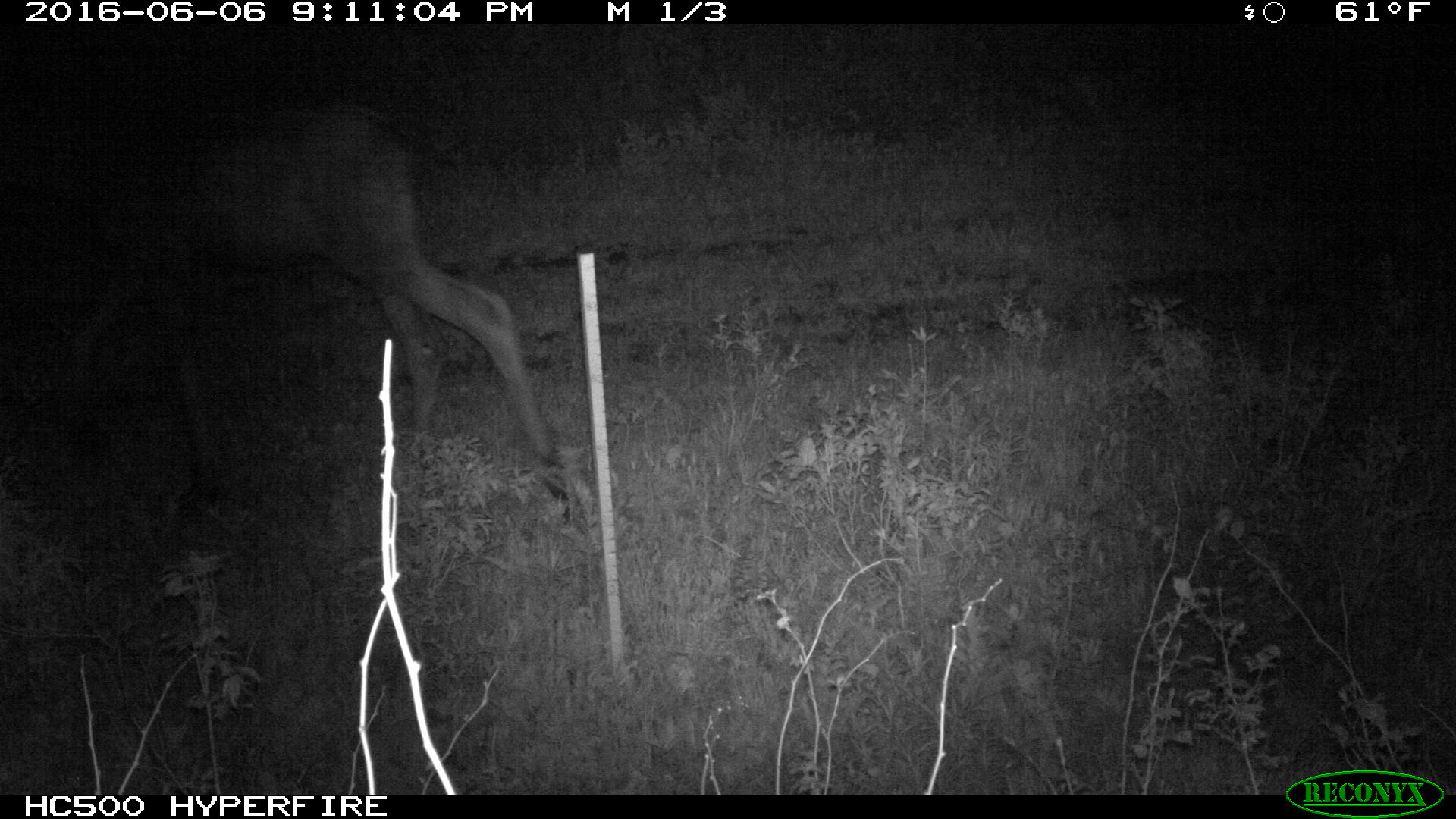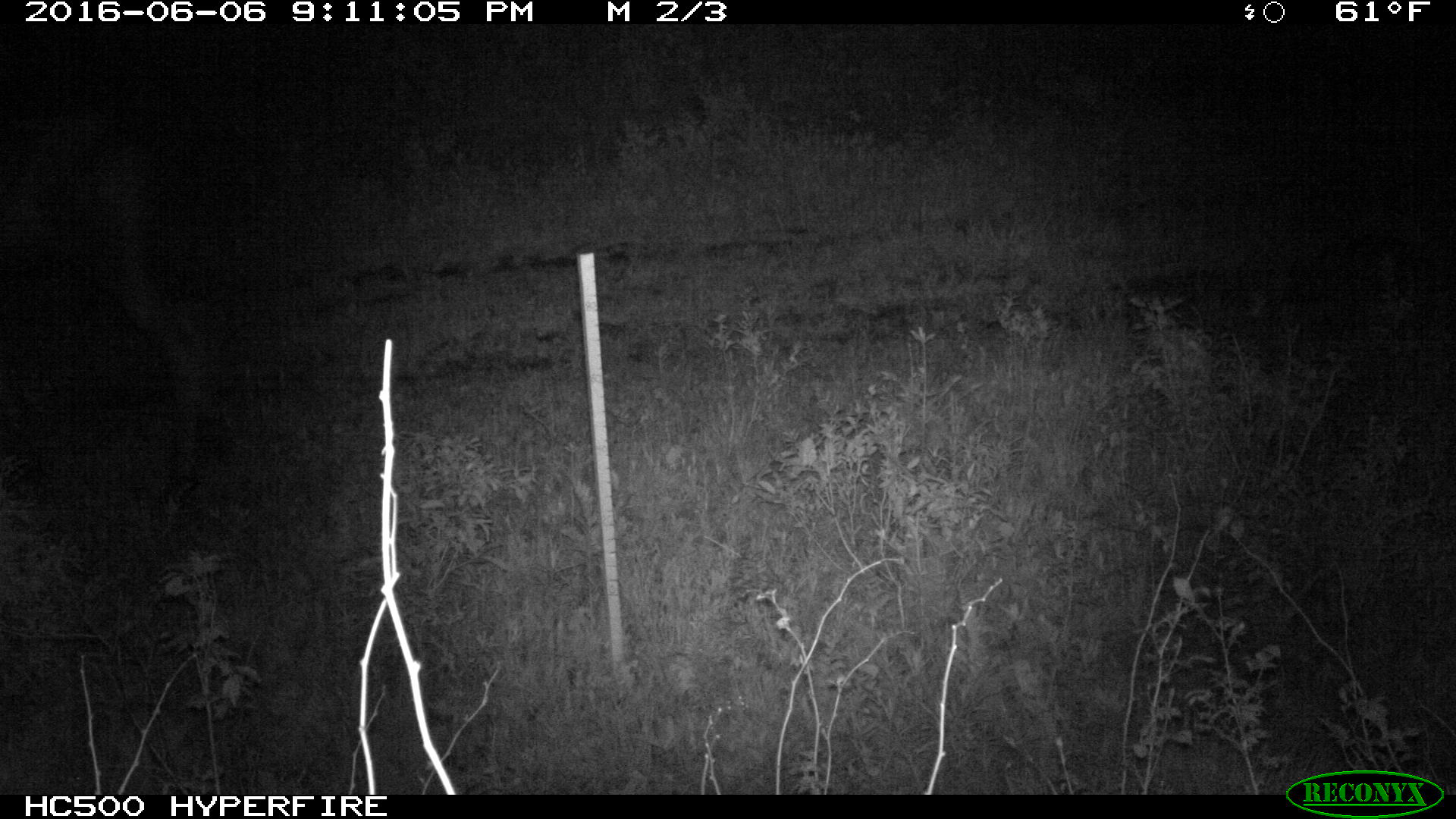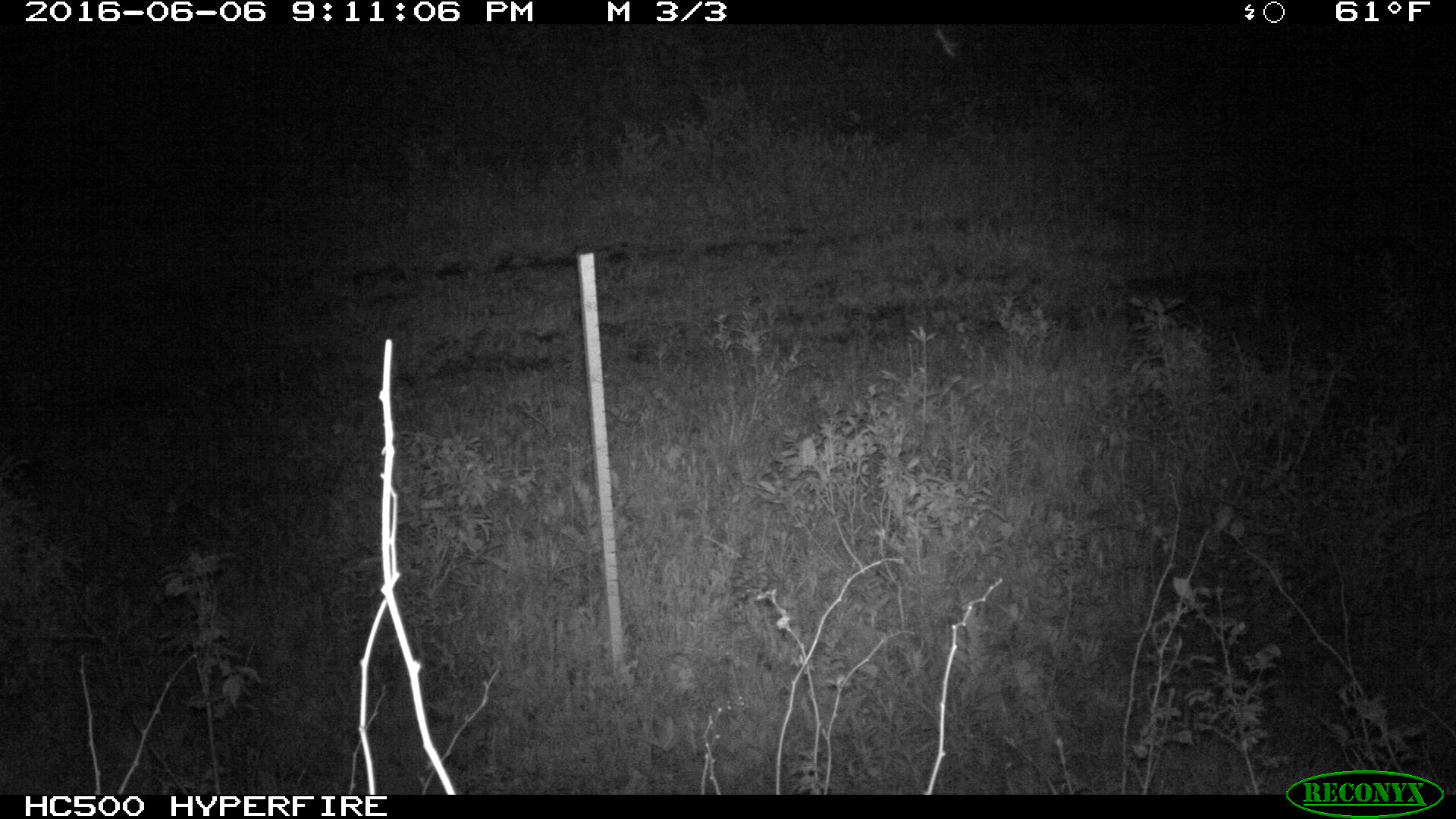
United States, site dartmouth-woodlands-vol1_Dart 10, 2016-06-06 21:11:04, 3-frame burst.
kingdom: Animalia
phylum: Chordata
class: Mammalia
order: Artiodactyla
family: Cervidae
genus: Alces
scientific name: Alces alces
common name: moose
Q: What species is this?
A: Moose (Alces alces).